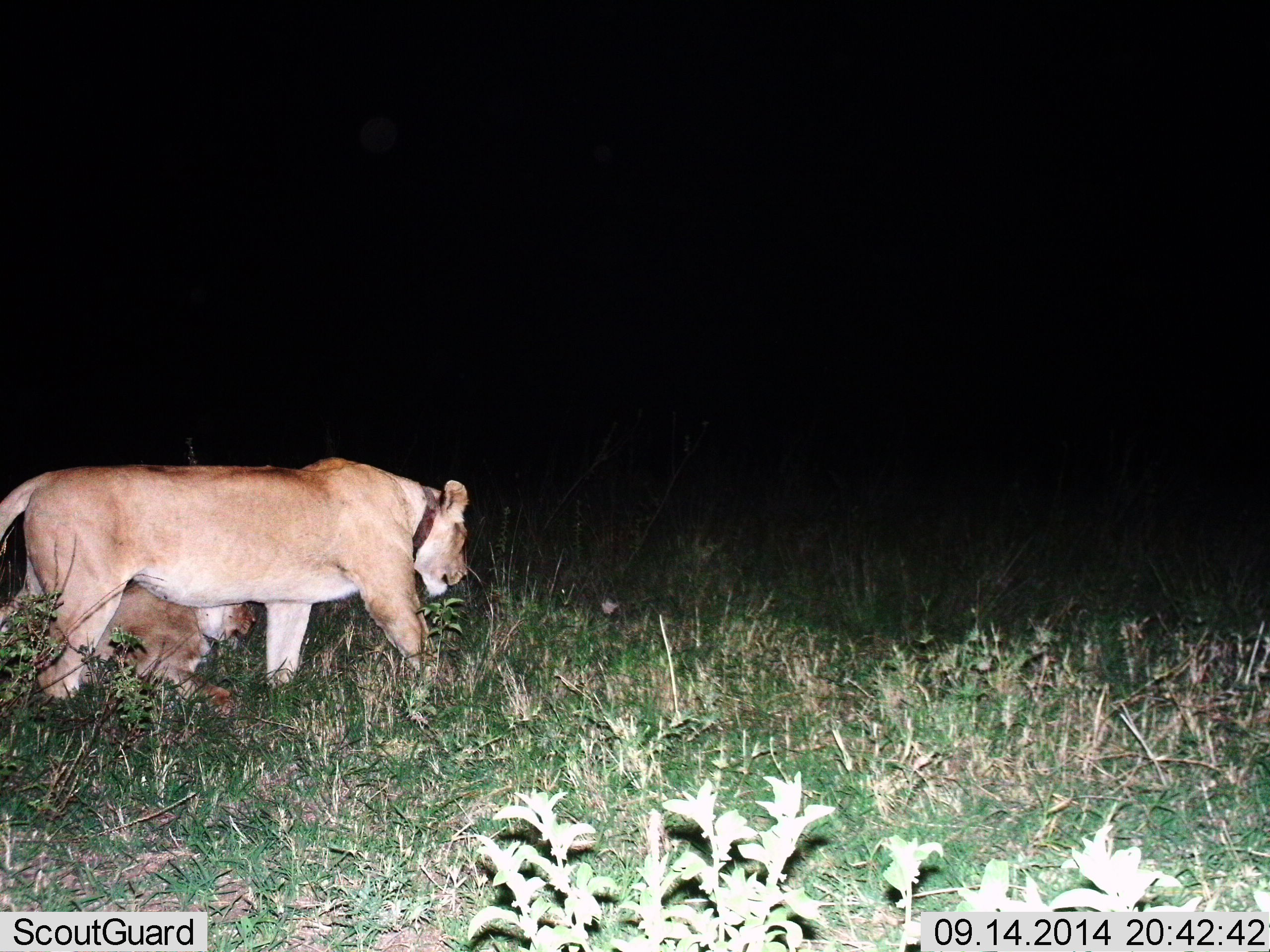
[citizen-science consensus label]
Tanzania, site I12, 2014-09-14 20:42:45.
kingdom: Animalia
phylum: Chordata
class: Mammalia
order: Carnivora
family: Felidae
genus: Panthera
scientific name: Panthera leo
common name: lion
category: lionfemale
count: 2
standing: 20%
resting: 30%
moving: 80%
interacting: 0%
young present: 40%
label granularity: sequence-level